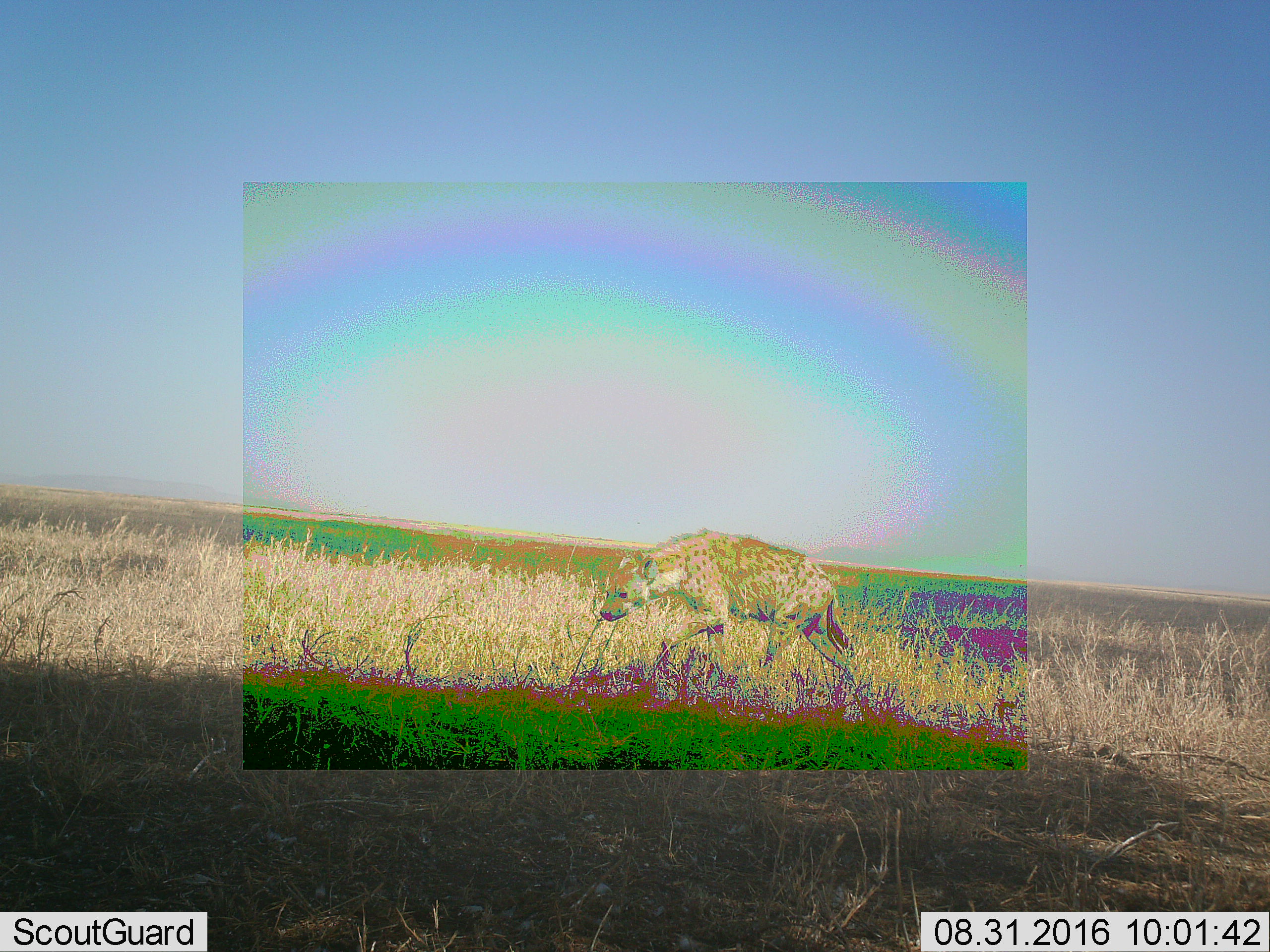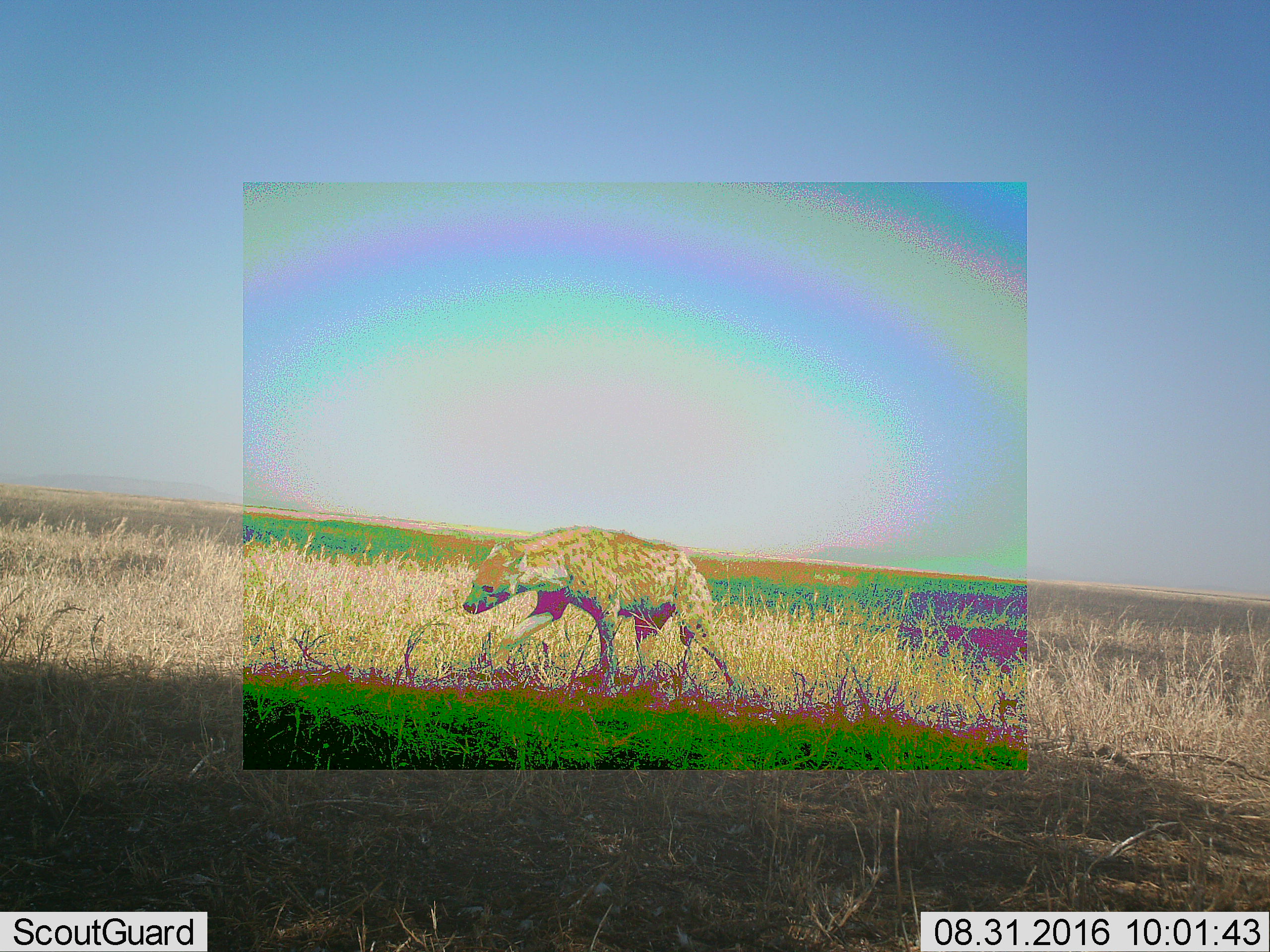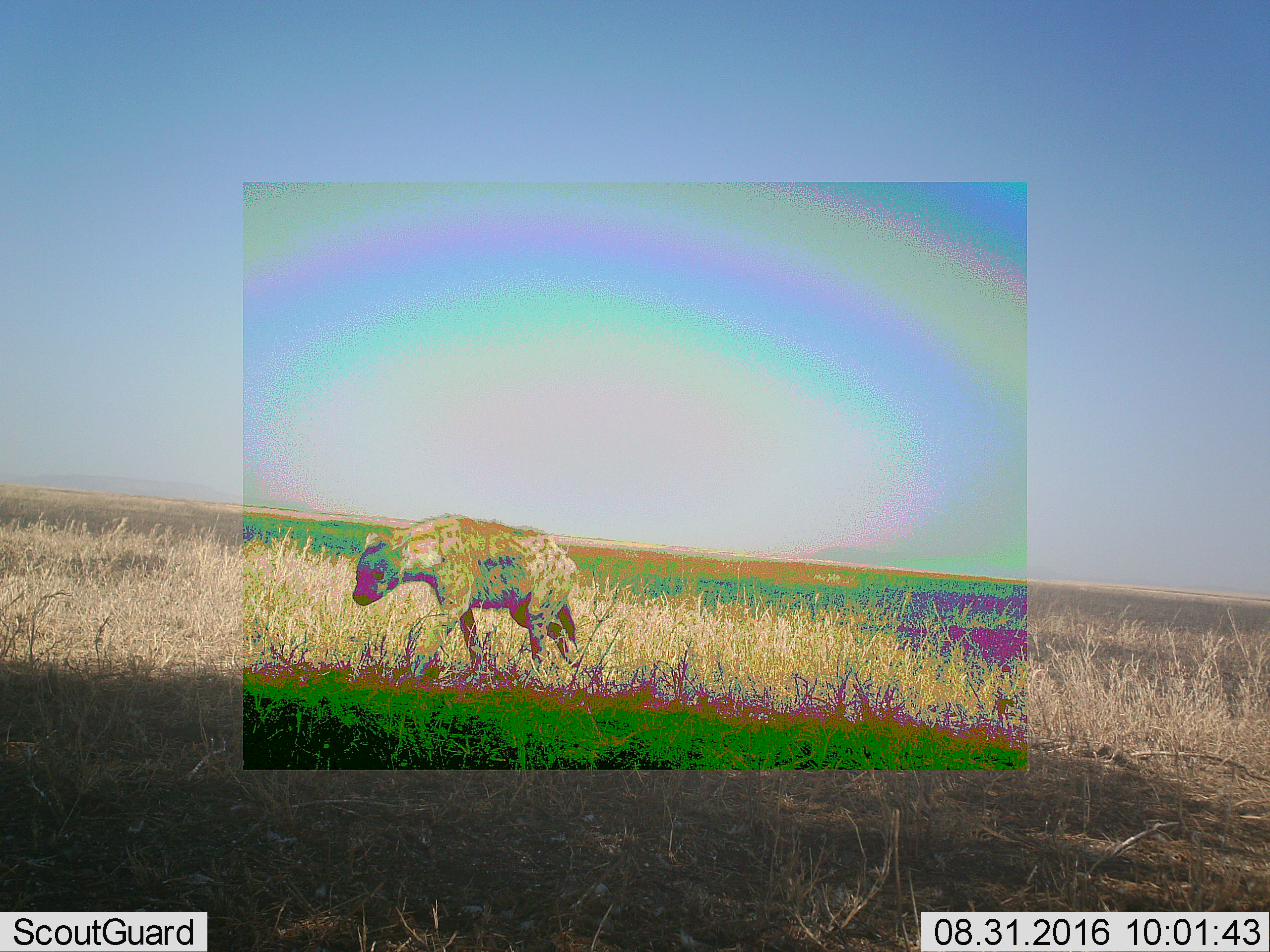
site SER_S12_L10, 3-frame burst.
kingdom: Animalia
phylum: Chordata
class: Mammalia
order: Carnivora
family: Hyaenidae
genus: Crocuta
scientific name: Crocuta crocuta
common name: spotted hyena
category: hyenaspotted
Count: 1.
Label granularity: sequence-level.